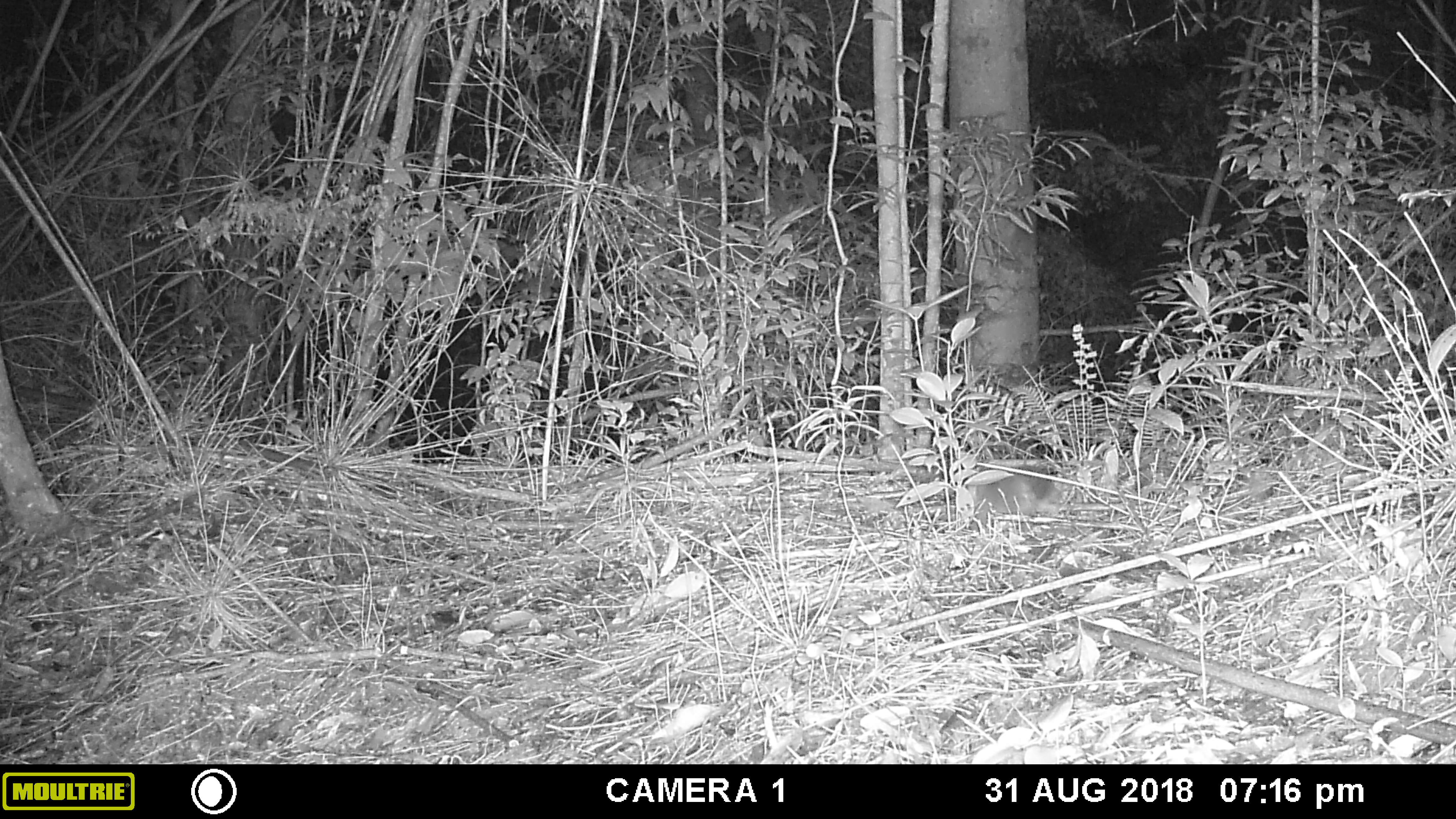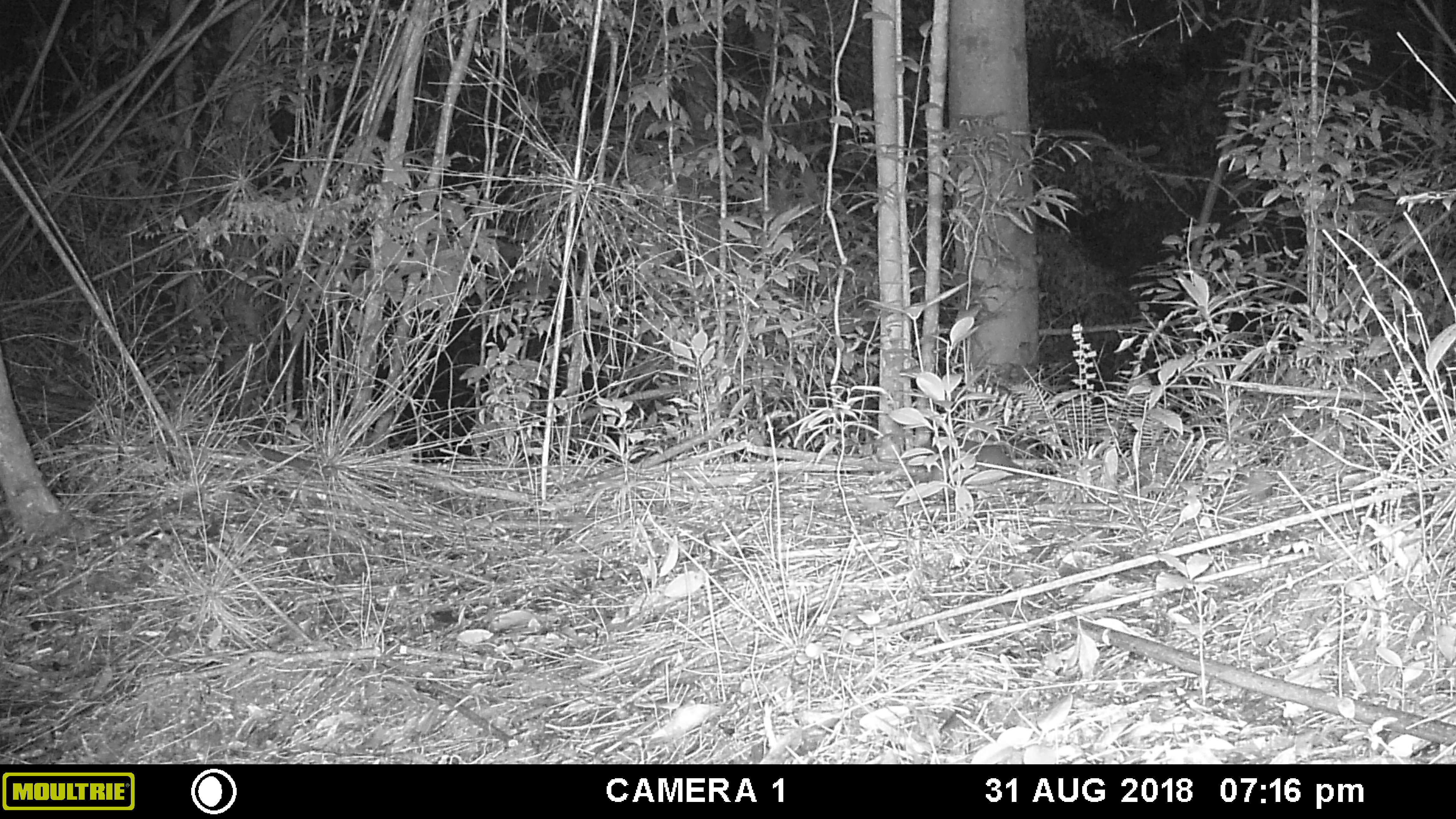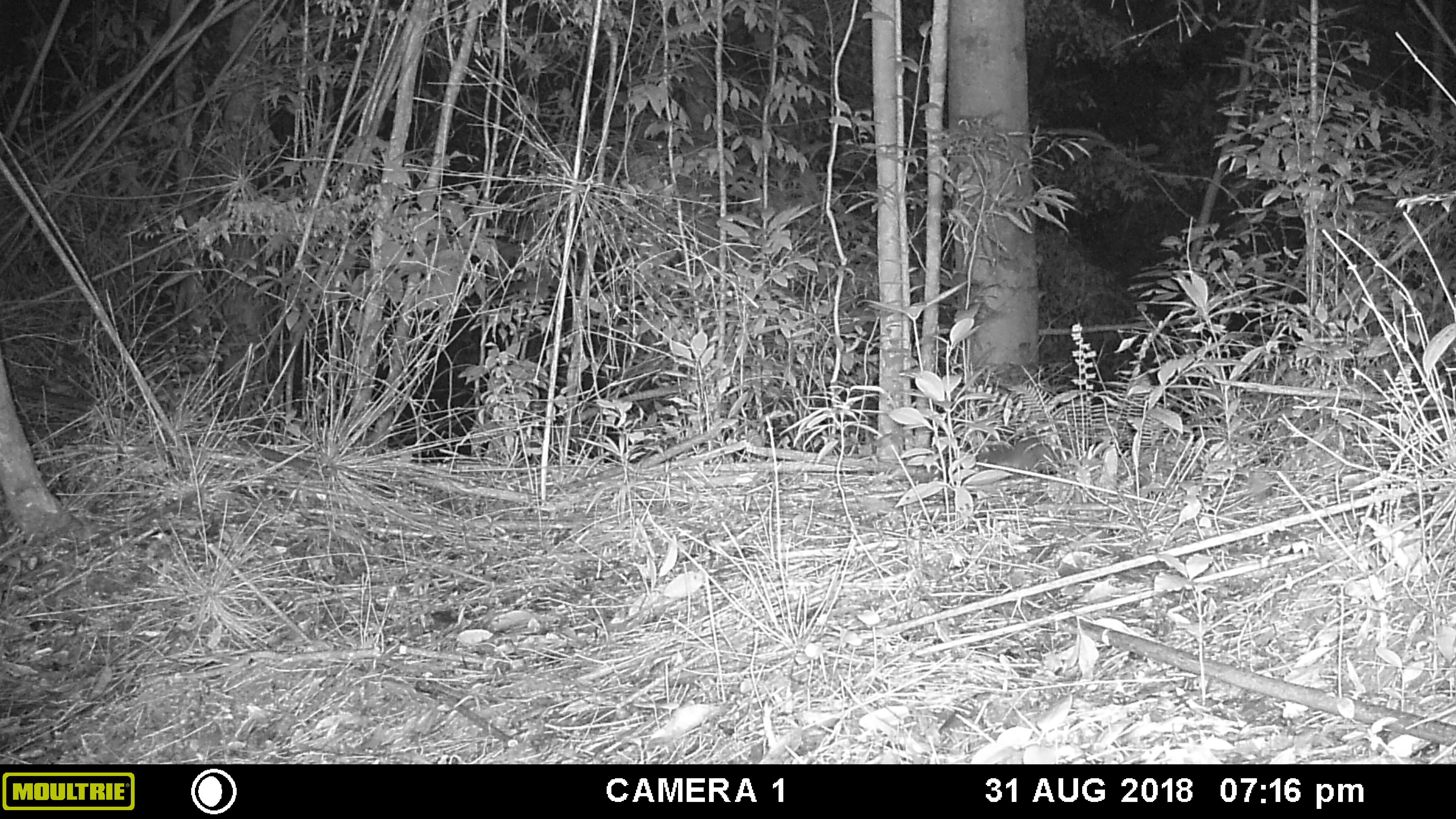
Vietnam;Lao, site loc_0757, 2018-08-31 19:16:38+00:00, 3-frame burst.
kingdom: Animalia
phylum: Chordata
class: Mammalia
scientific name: Mammalia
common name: mammal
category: unidentified small mammal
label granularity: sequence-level